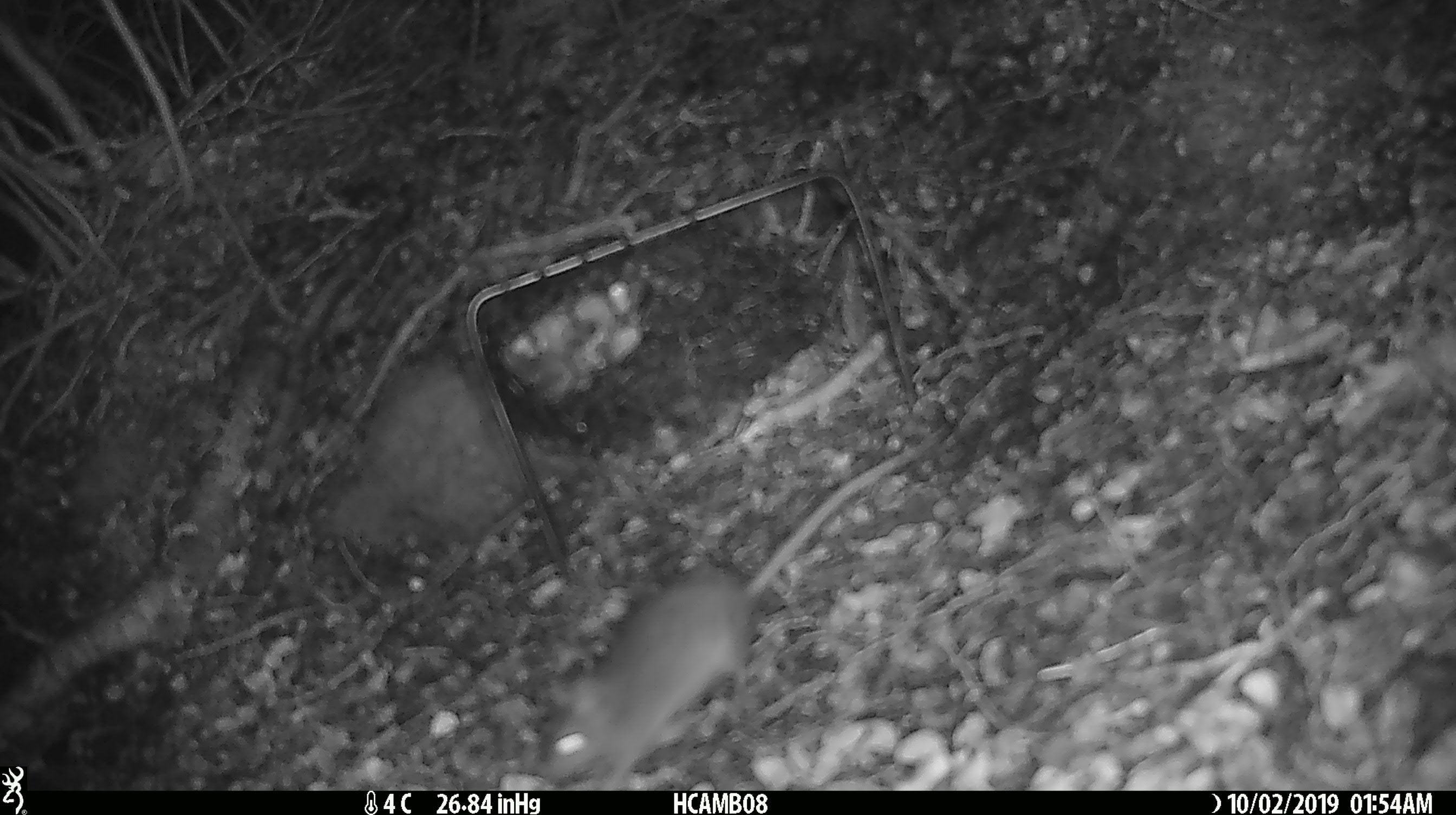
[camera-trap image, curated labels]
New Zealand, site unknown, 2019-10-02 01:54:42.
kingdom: Animalia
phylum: Chordata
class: Mammalia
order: Rodentia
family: Muridae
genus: Mus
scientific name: Mus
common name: mouse